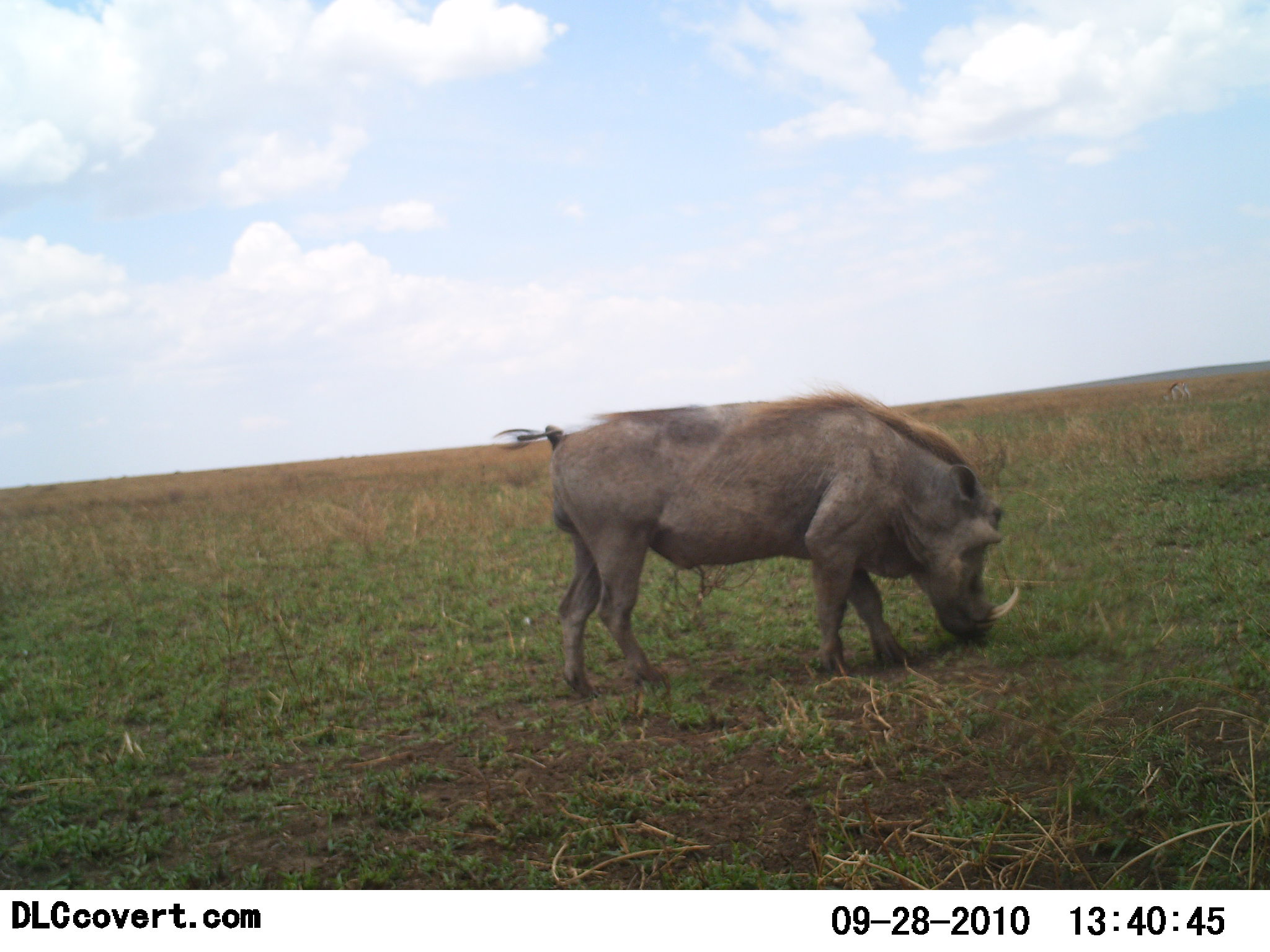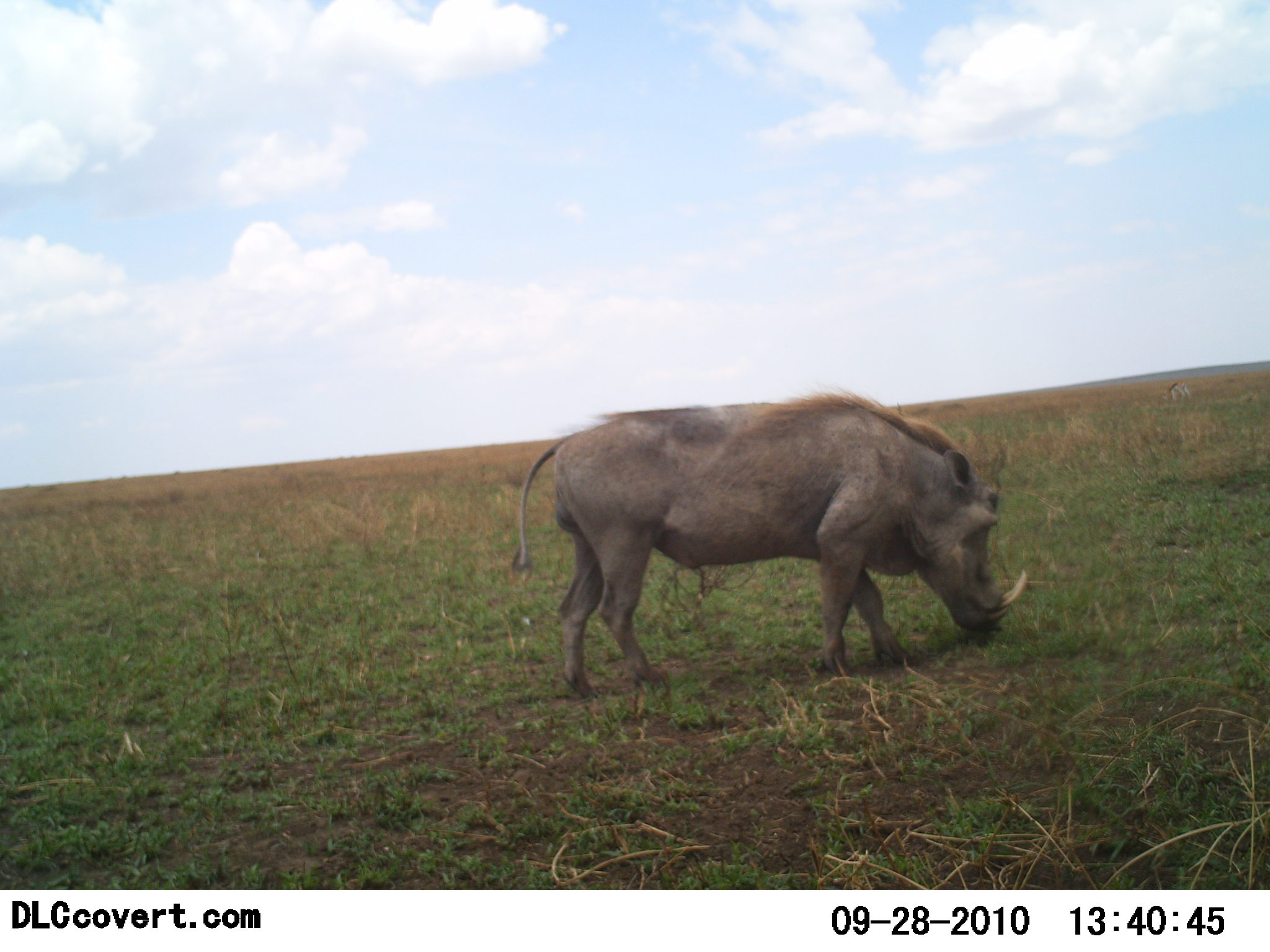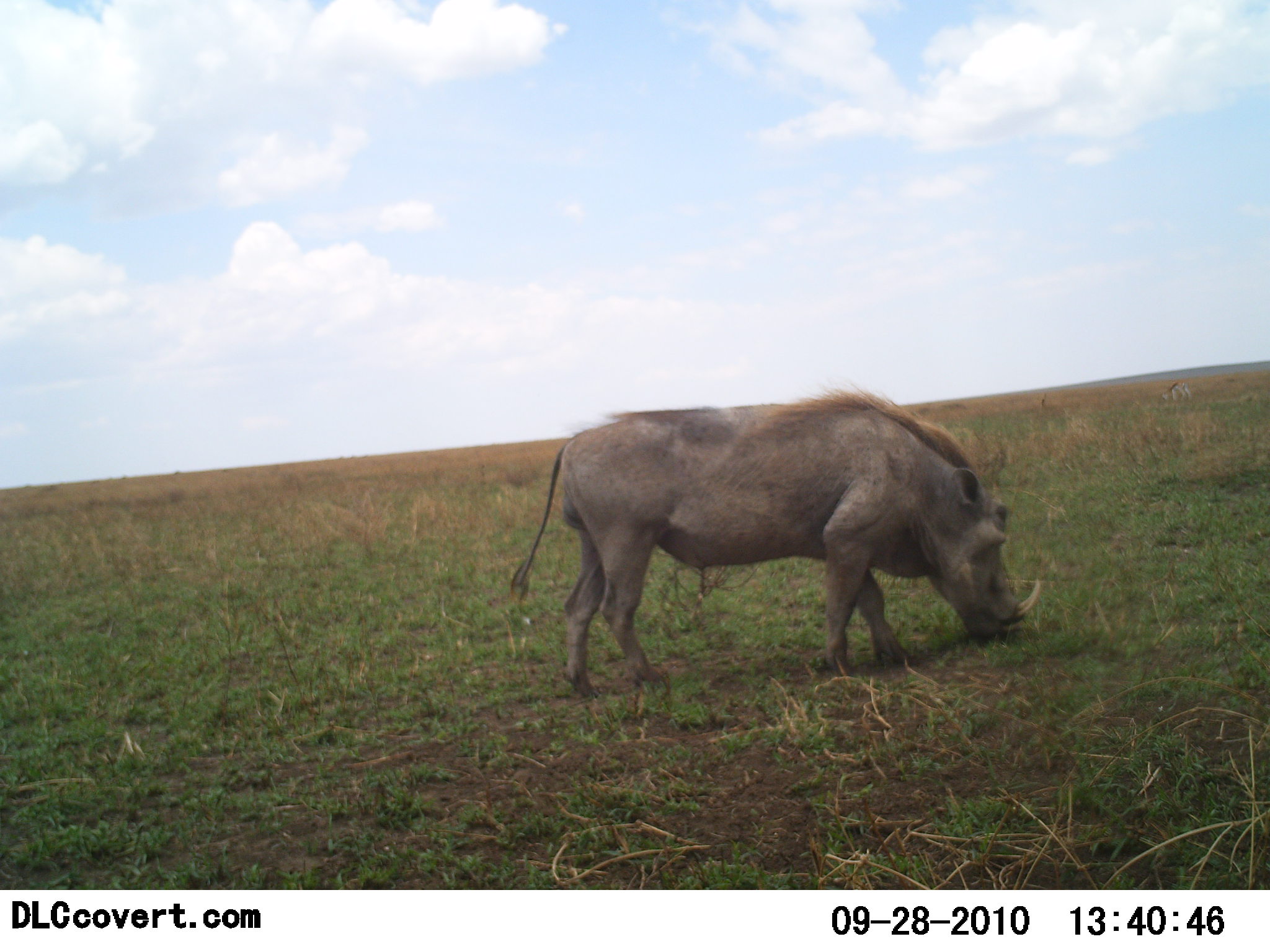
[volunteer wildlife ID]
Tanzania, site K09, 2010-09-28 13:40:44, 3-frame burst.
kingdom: Animalia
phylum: Chordata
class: Mammalia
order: Artiodactyla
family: Suidae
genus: Phacochoerus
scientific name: Phacochoerus africanus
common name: warthog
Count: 1.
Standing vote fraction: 27%.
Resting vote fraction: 0%.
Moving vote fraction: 7%.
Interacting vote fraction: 7%.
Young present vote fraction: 0%.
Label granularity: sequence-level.